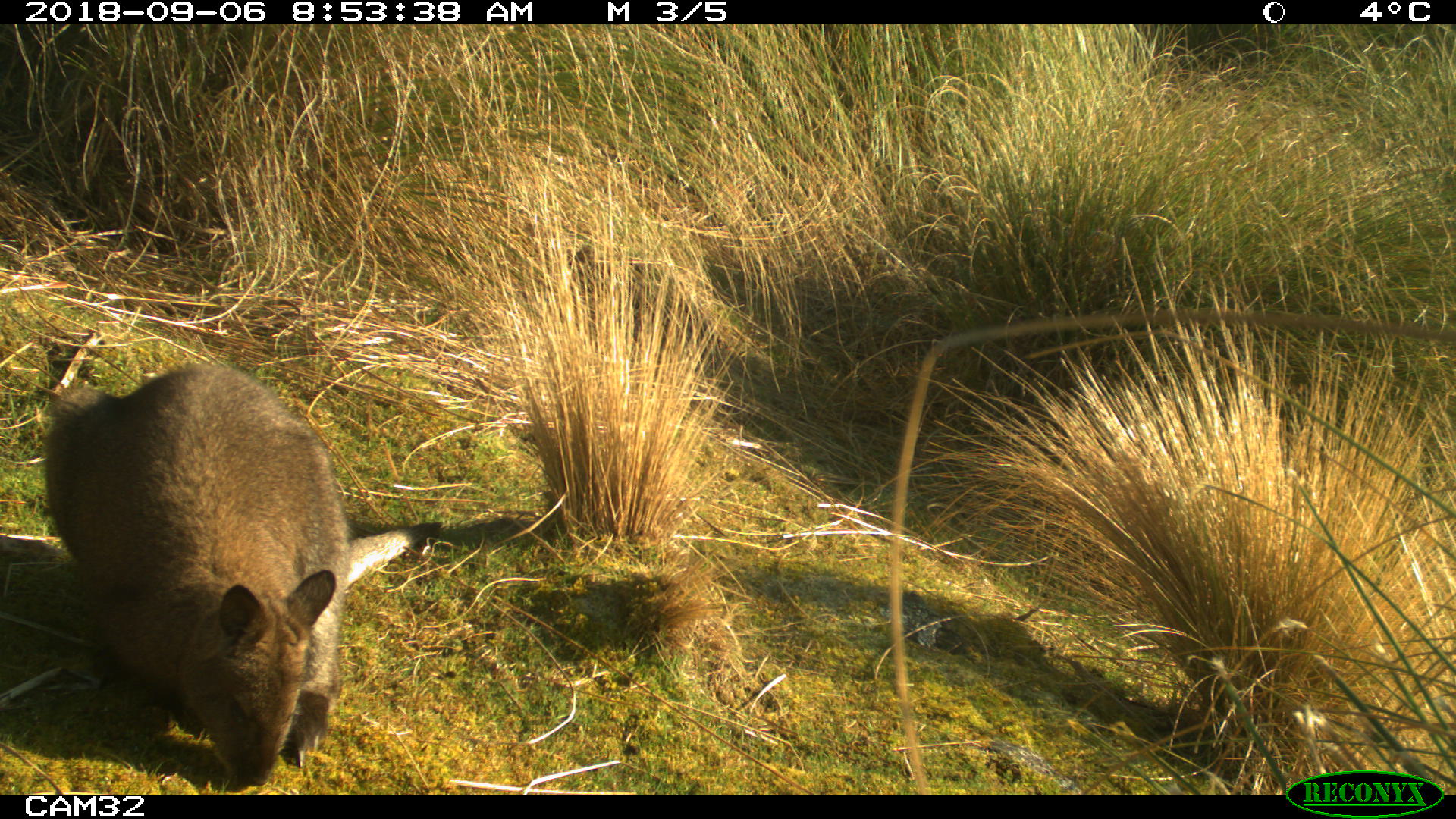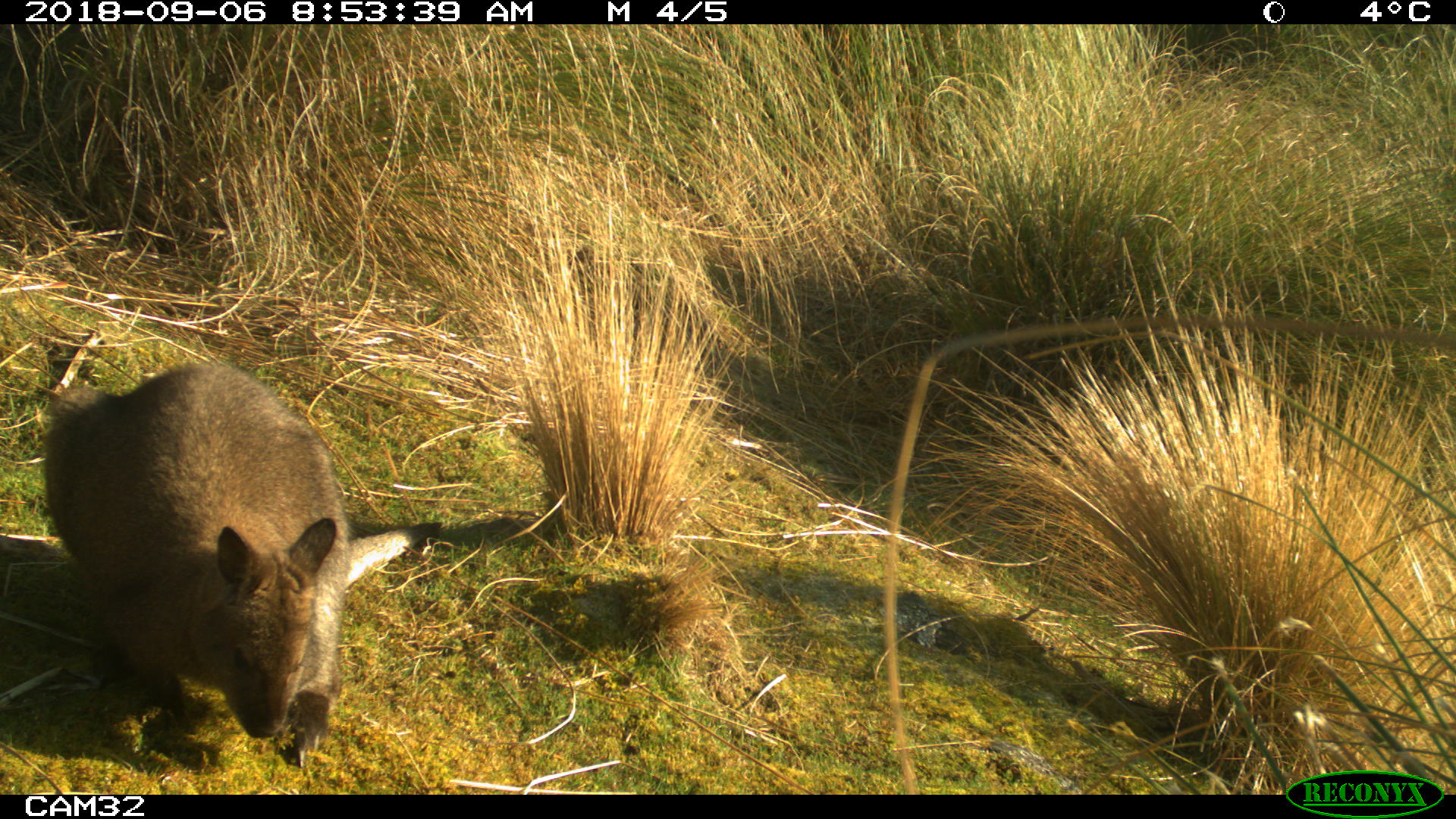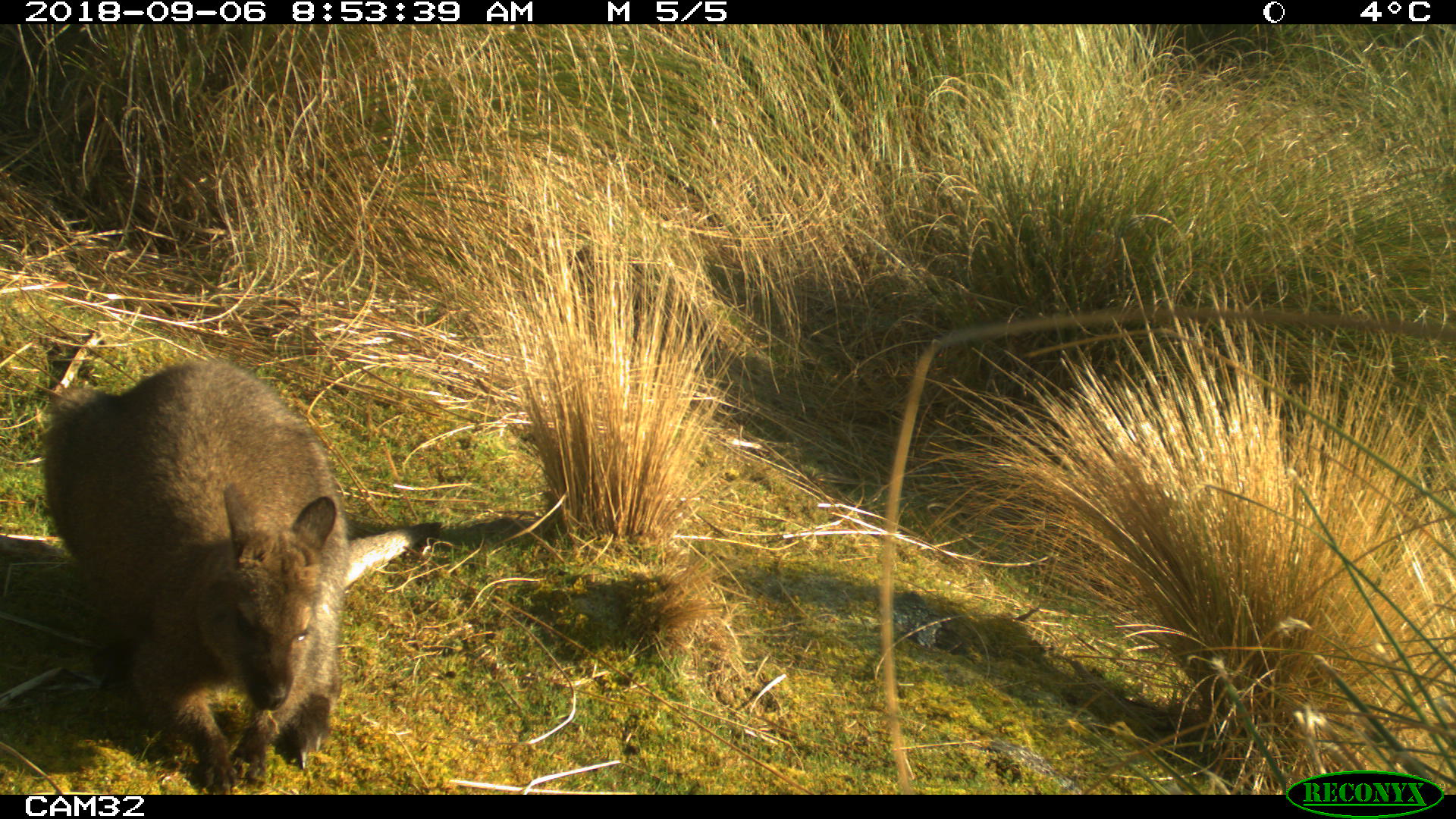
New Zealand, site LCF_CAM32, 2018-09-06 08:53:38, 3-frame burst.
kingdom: Animalia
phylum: Chordata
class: Mammalia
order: Diprotodontia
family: Macropodidae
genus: Notamacropus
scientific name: Notamacropus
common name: wallaby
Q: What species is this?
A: Wallaby (Notamacropus).